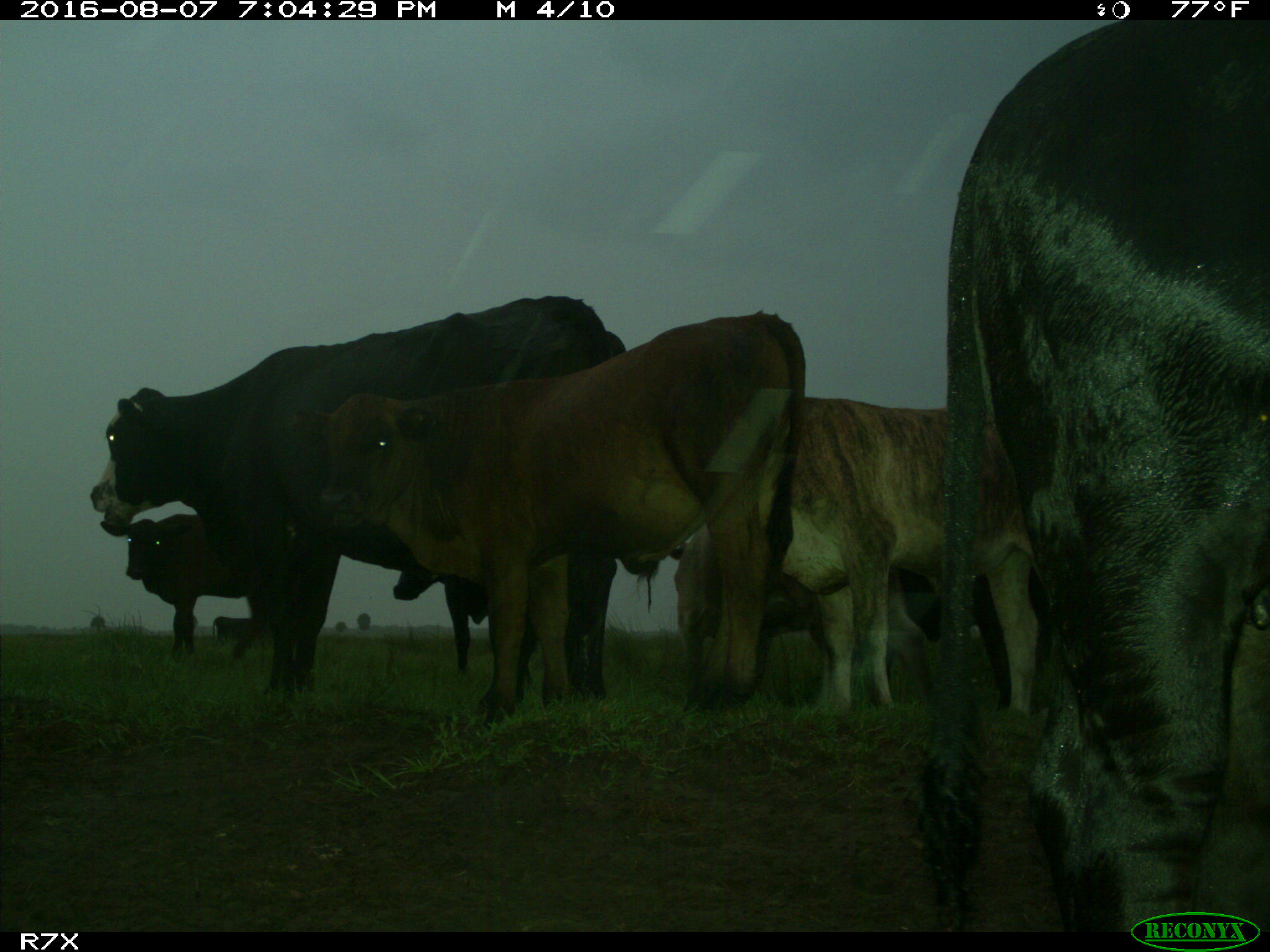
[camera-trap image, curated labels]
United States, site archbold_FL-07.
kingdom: Animalia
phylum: Chordata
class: Mammalia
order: Artiodactyla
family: Bovidae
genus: Bos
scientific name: Bos taurus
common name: domestic cow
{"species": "Bos taurus (domestic cow)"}